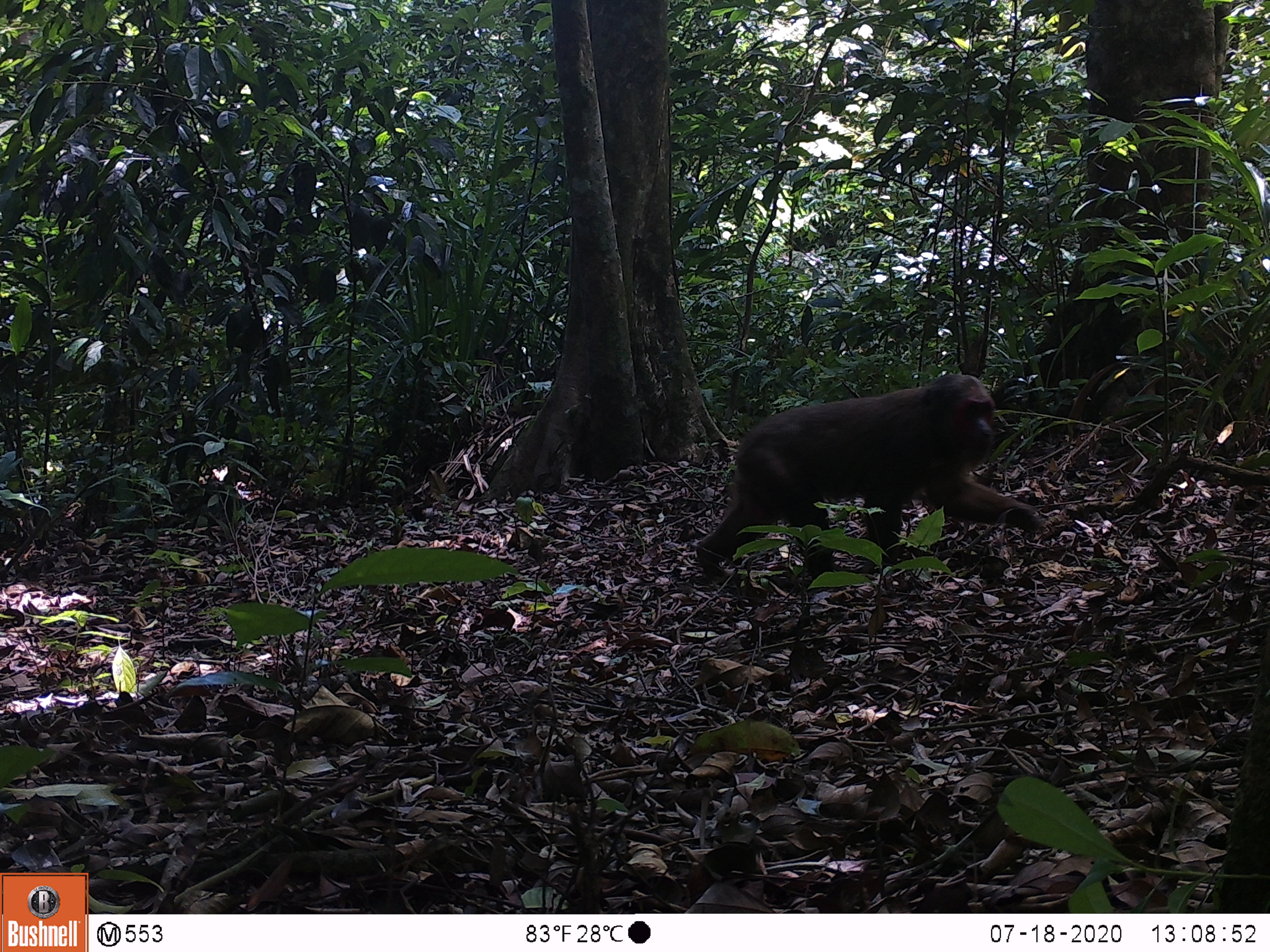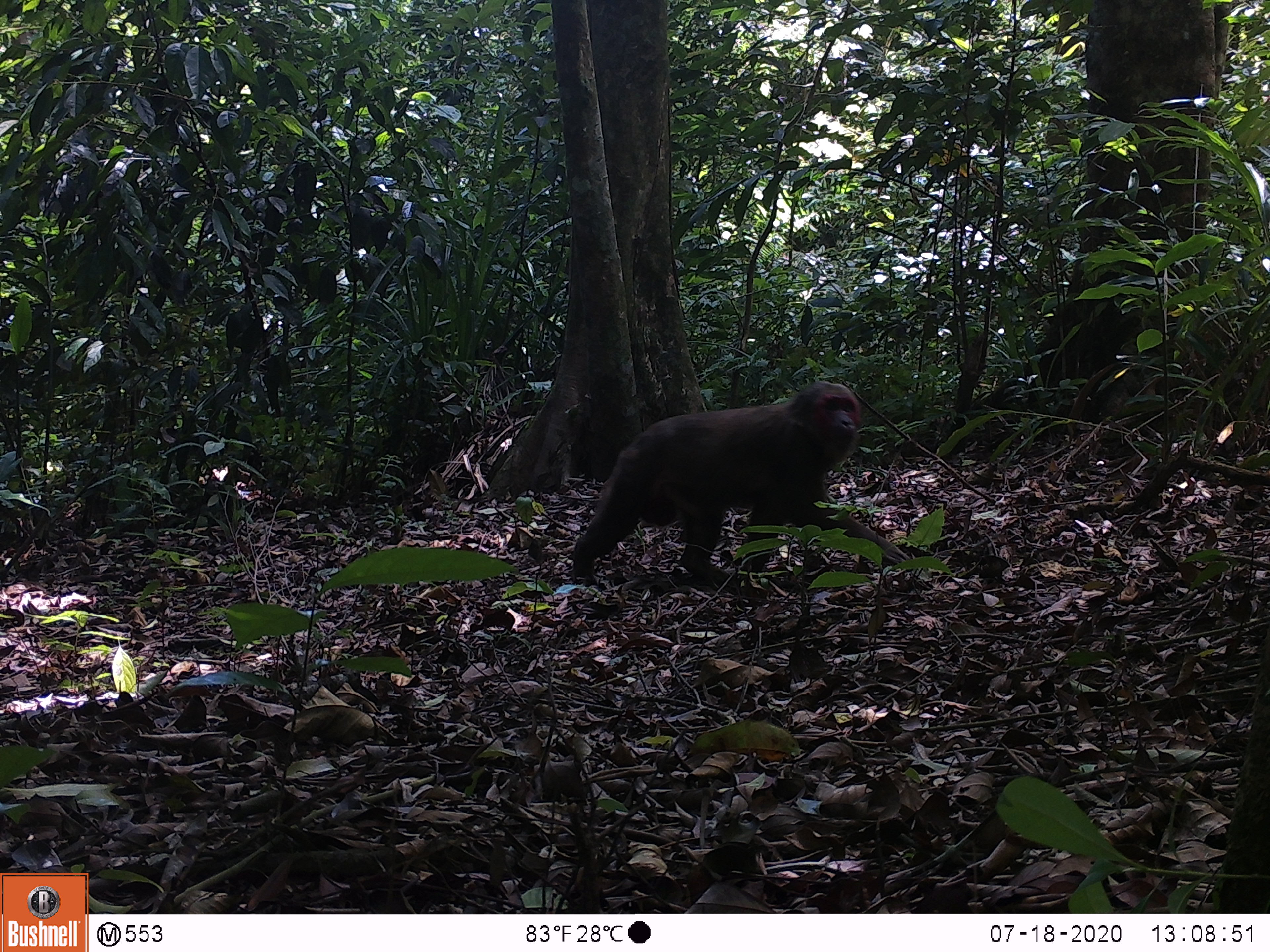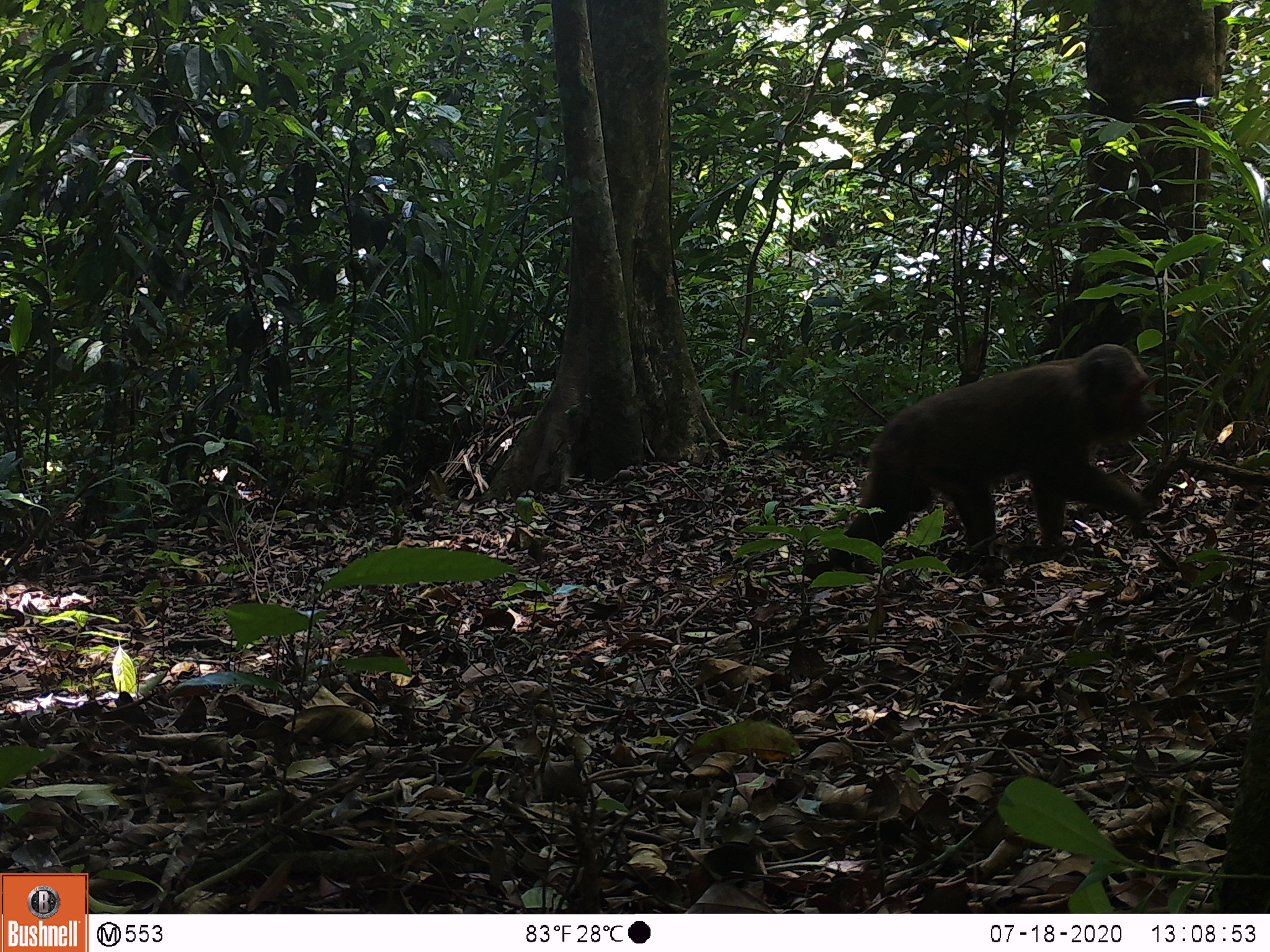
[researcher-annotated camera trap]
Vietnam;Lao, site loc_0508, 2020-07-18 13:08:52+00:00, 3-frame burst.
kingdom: Animalia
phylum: Chordata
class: Mammalia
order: Primates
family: Cercopithecidae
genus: Macaca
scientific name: Macaca arctoides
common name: stump-tailed macaque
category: stump tailed macaque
Stump tailed macaque (stump-tailed macaque) (Macaca arctoides). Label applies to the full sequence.